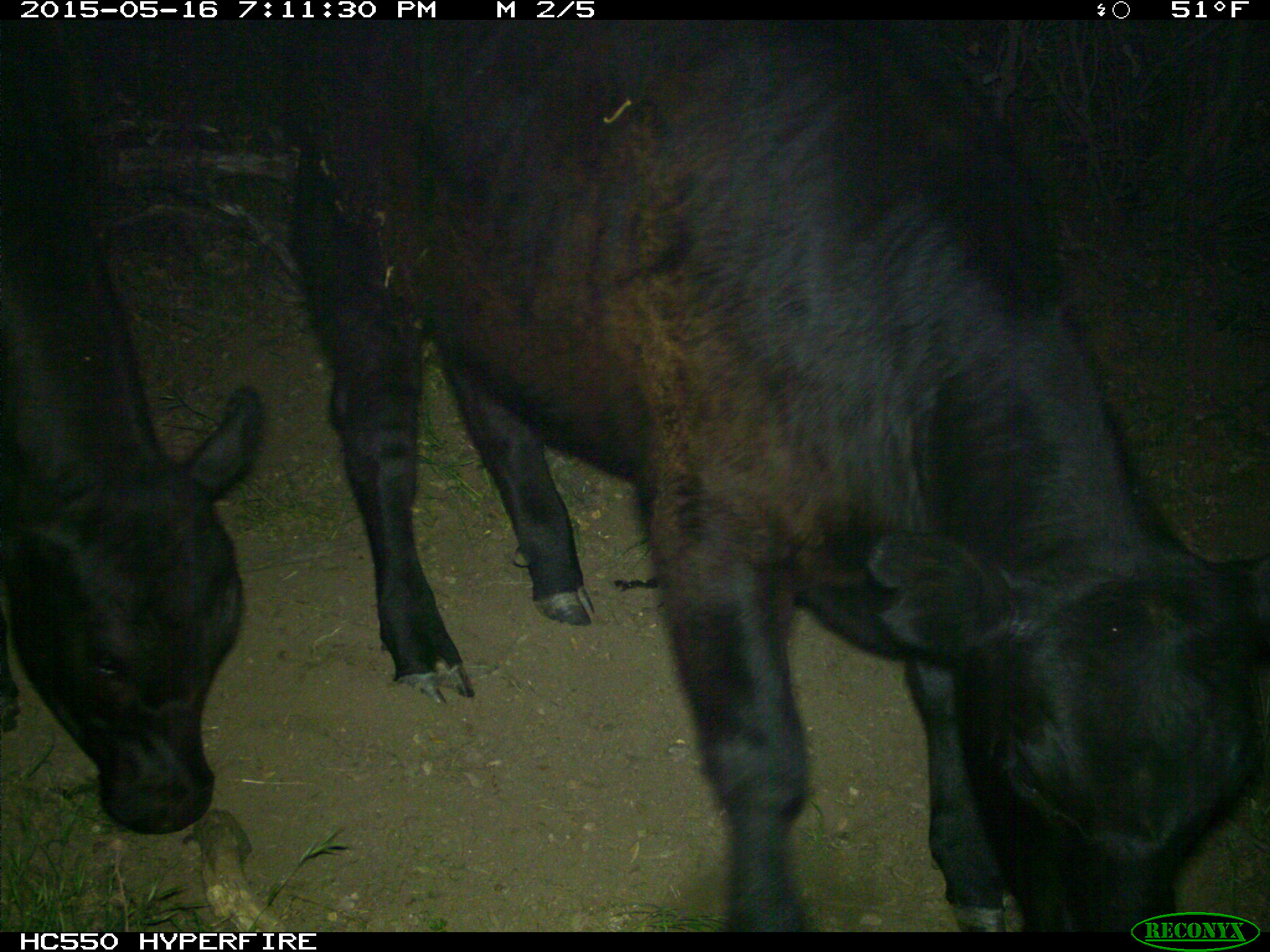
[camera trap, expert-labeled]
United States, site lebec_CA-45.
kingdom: Animalia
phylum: Chordata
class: Mammalia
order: Artiodactyla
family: Bovidae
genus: Bos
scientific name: Bos taurus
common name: domestic cow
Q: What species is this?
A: Bos taurus (domestic cow).